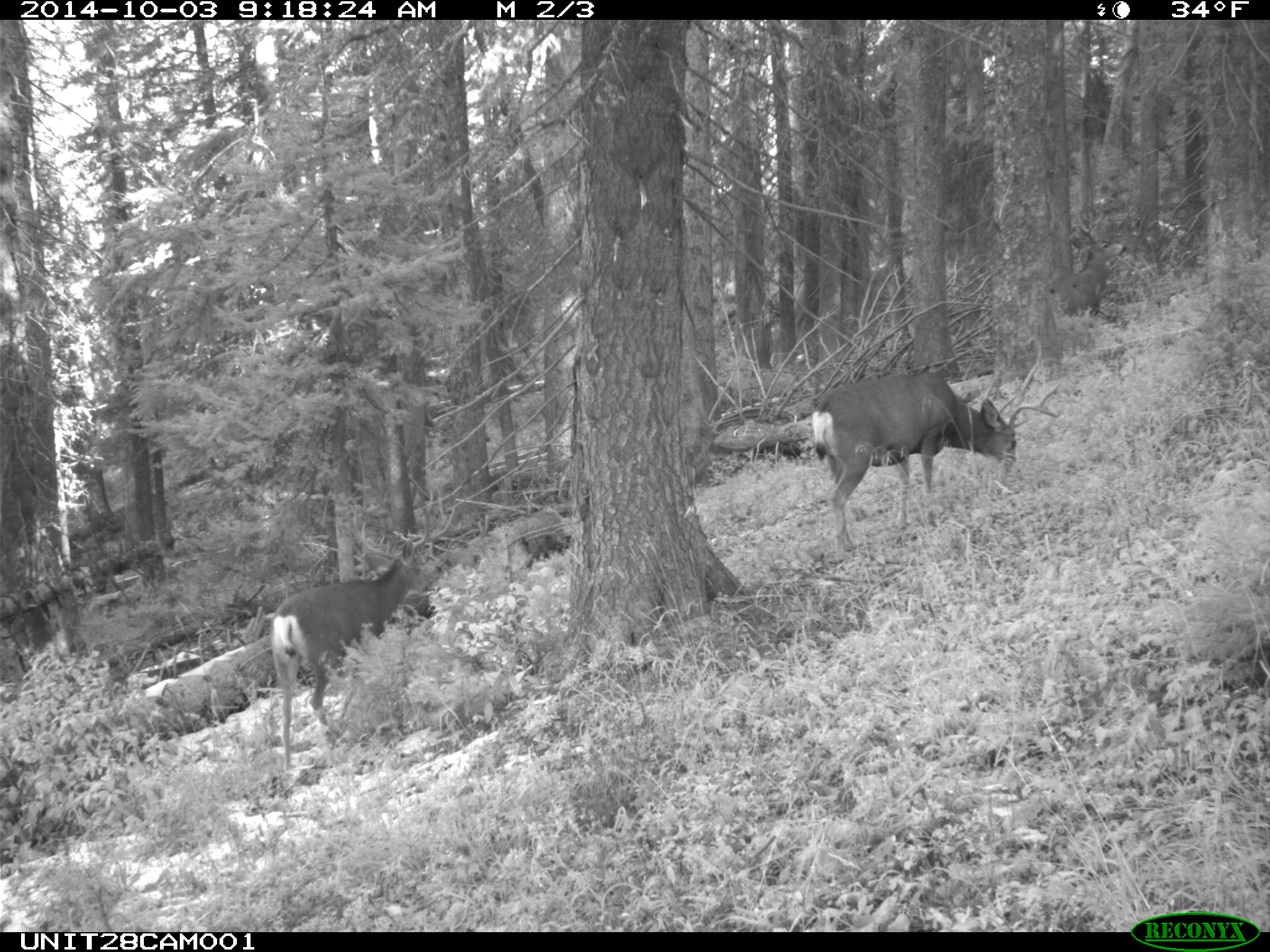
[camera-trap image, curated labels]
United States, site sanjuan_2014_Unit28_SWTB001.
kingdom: Animalia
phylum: Chordata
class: Mammalia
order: Artiodactyla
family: Cervidae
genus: Odocoileus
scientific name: Odocoileus hemionus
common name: mule deer